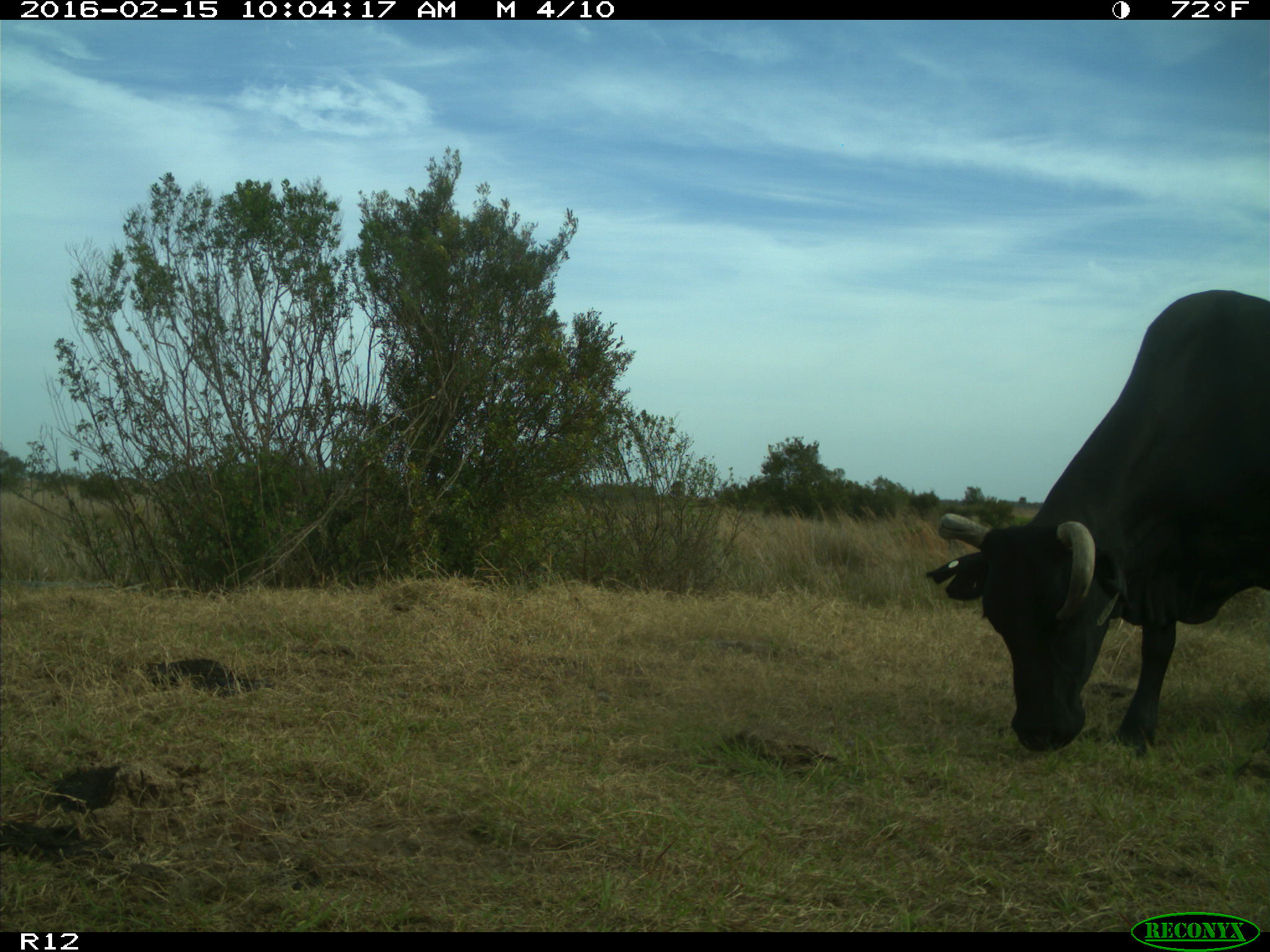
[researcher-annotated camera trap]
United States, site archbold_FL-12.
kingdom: Animalia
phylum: Chordata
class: Mammalia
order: Artiodactyla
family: Bovidae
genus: Bos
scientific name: Bos taurus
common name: domestic cow